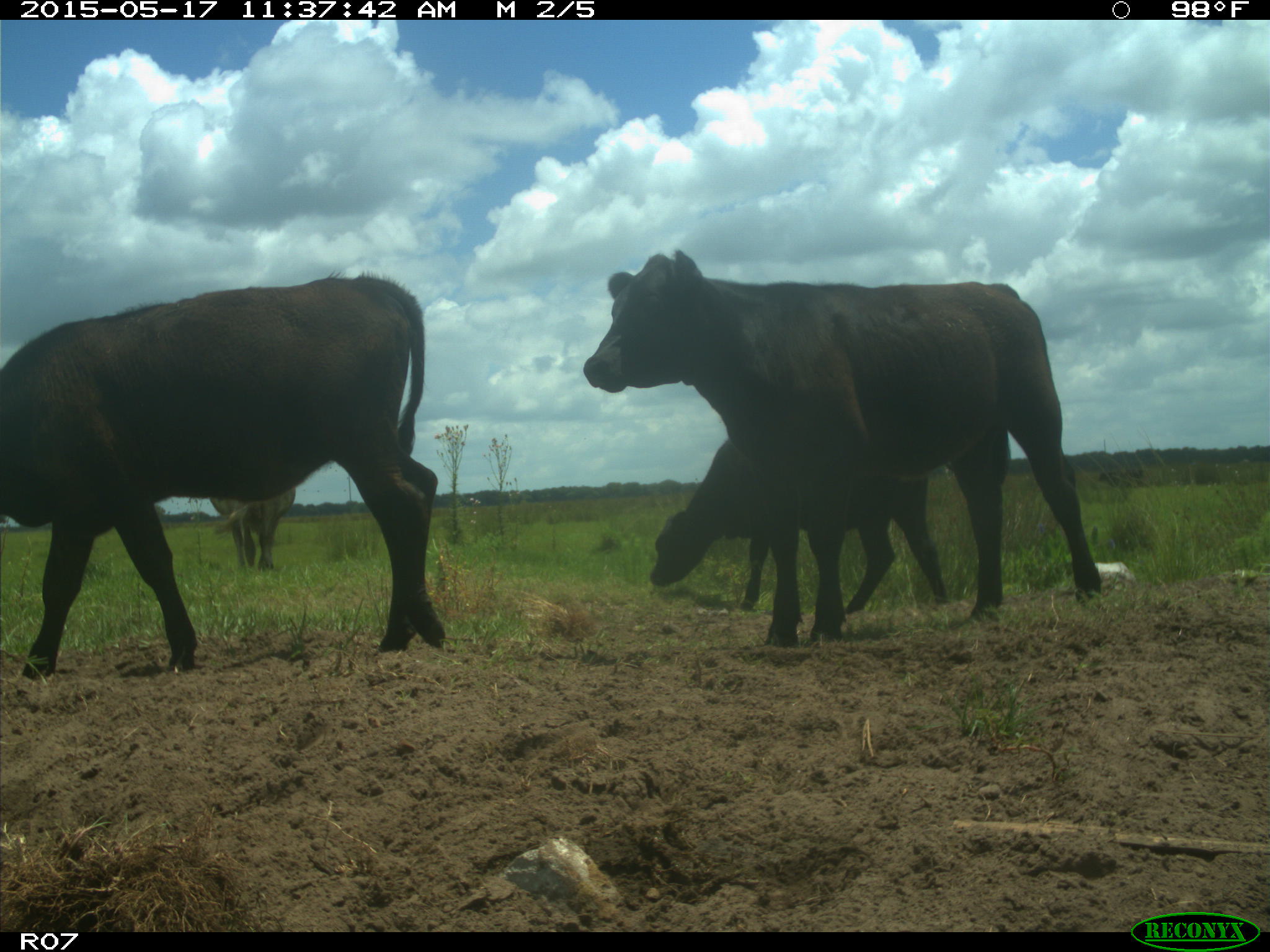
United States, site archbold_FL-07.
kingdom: Animalia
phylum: Chordata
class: Mammalia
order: Artiodactyla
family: Bovidae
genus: Bos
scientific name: Bos taurus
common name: domestic cow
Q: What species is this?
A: Bos taurus (domestic cow).